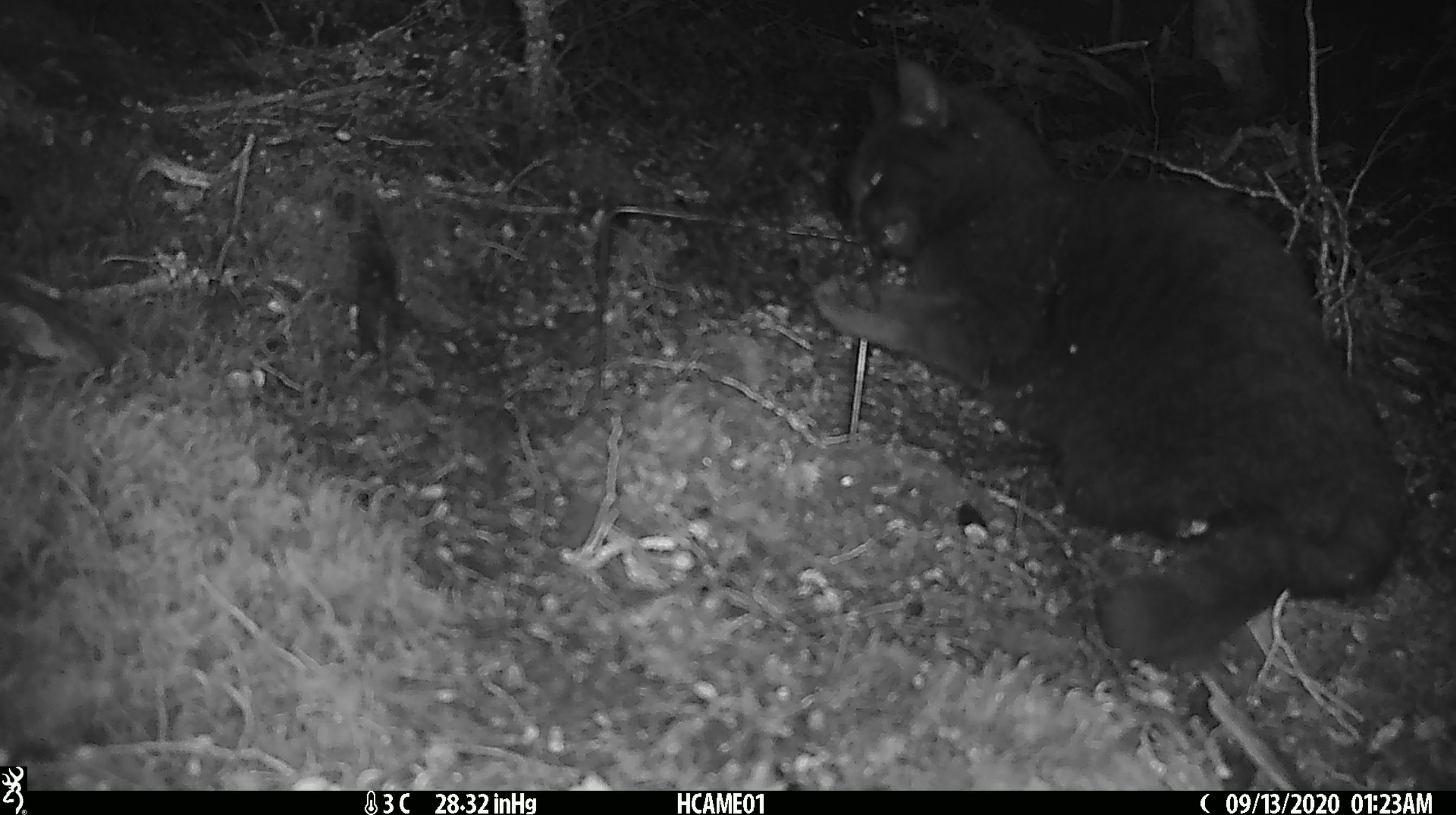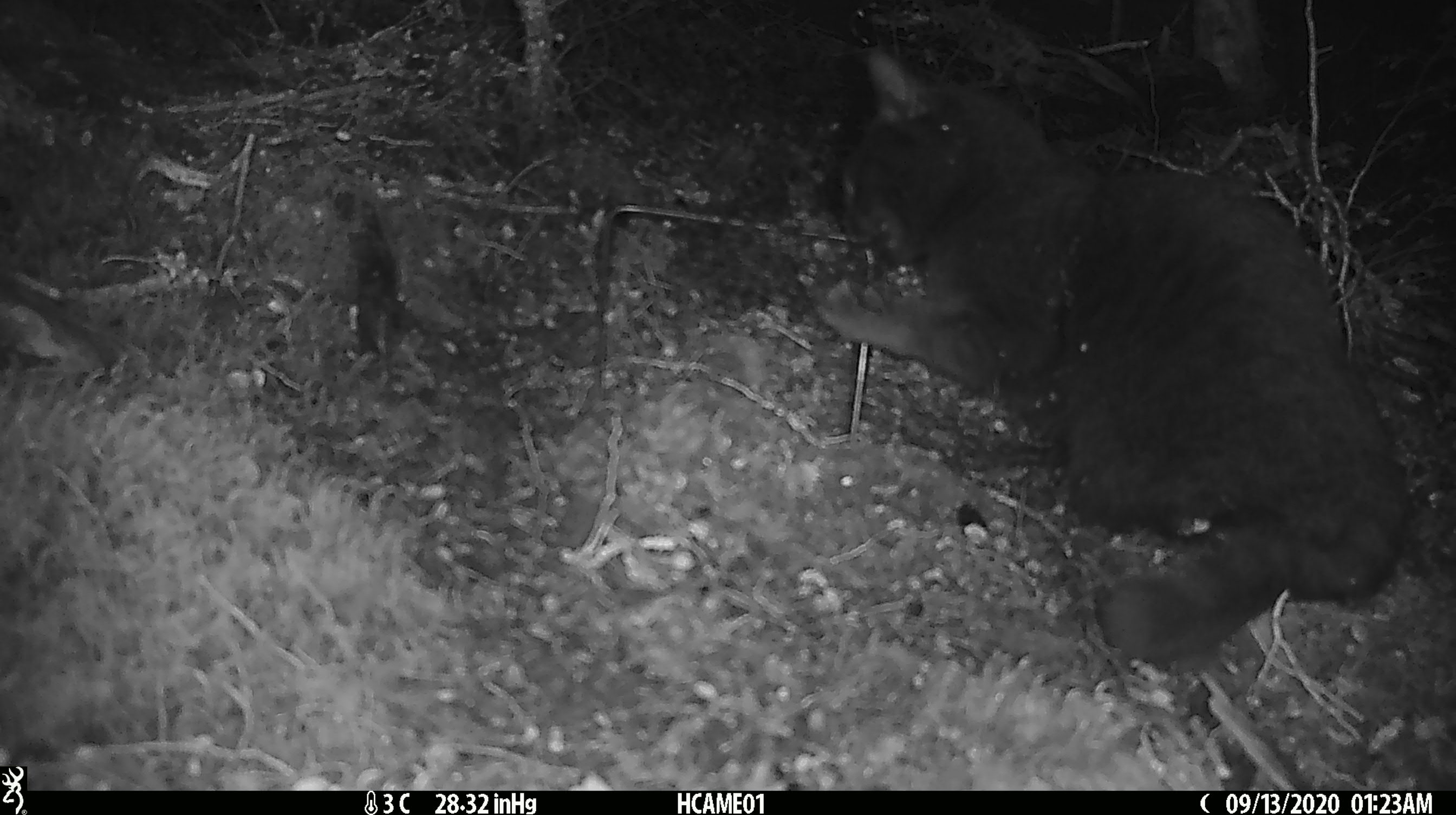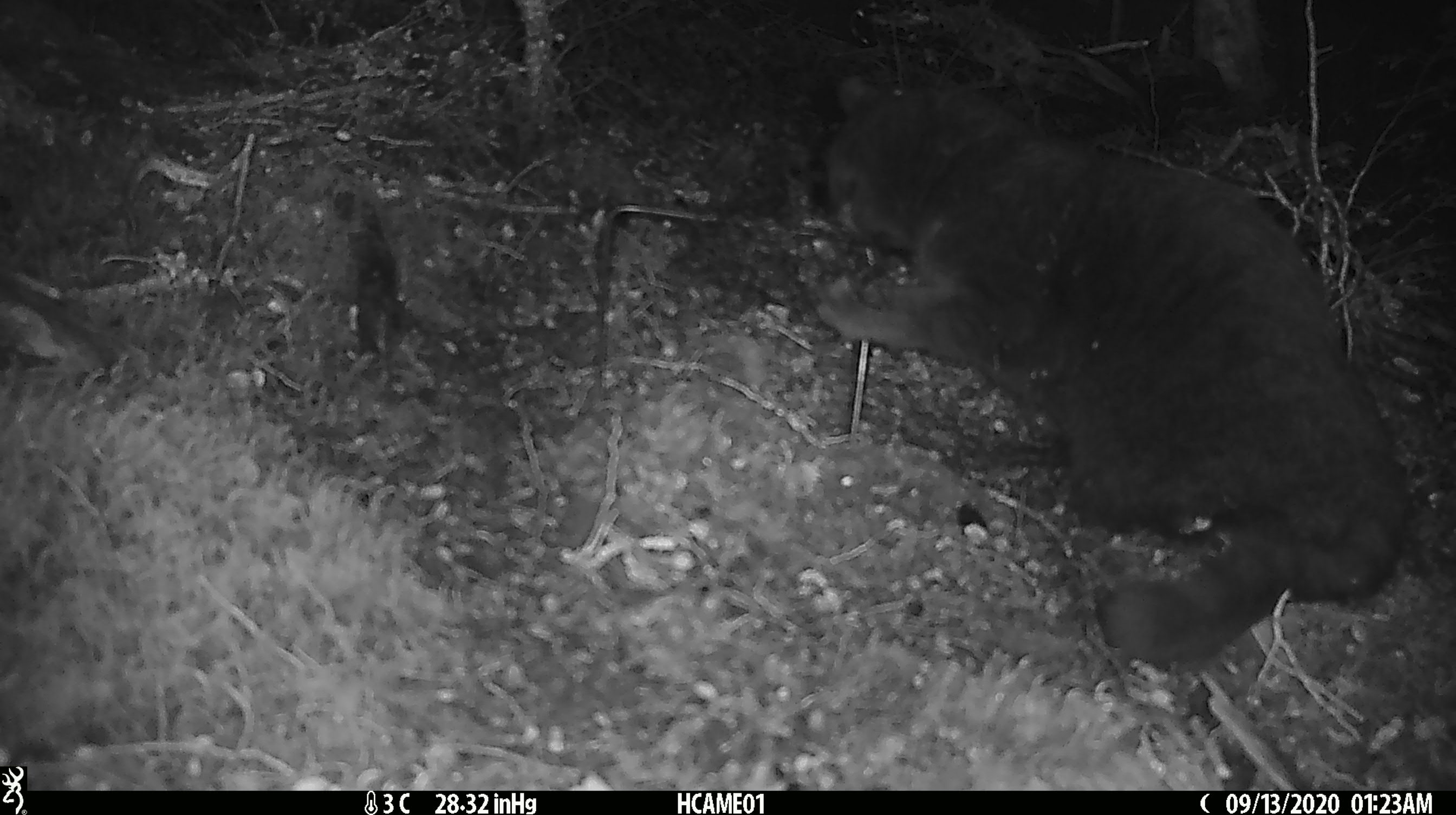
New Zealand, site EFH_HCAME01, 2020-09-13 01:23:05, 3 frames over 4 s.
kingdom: Animalia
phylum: Chordata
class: Mammalia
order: Carnivora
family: Felidae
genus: Felis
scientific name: Felis catus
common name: domestic cat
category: cat